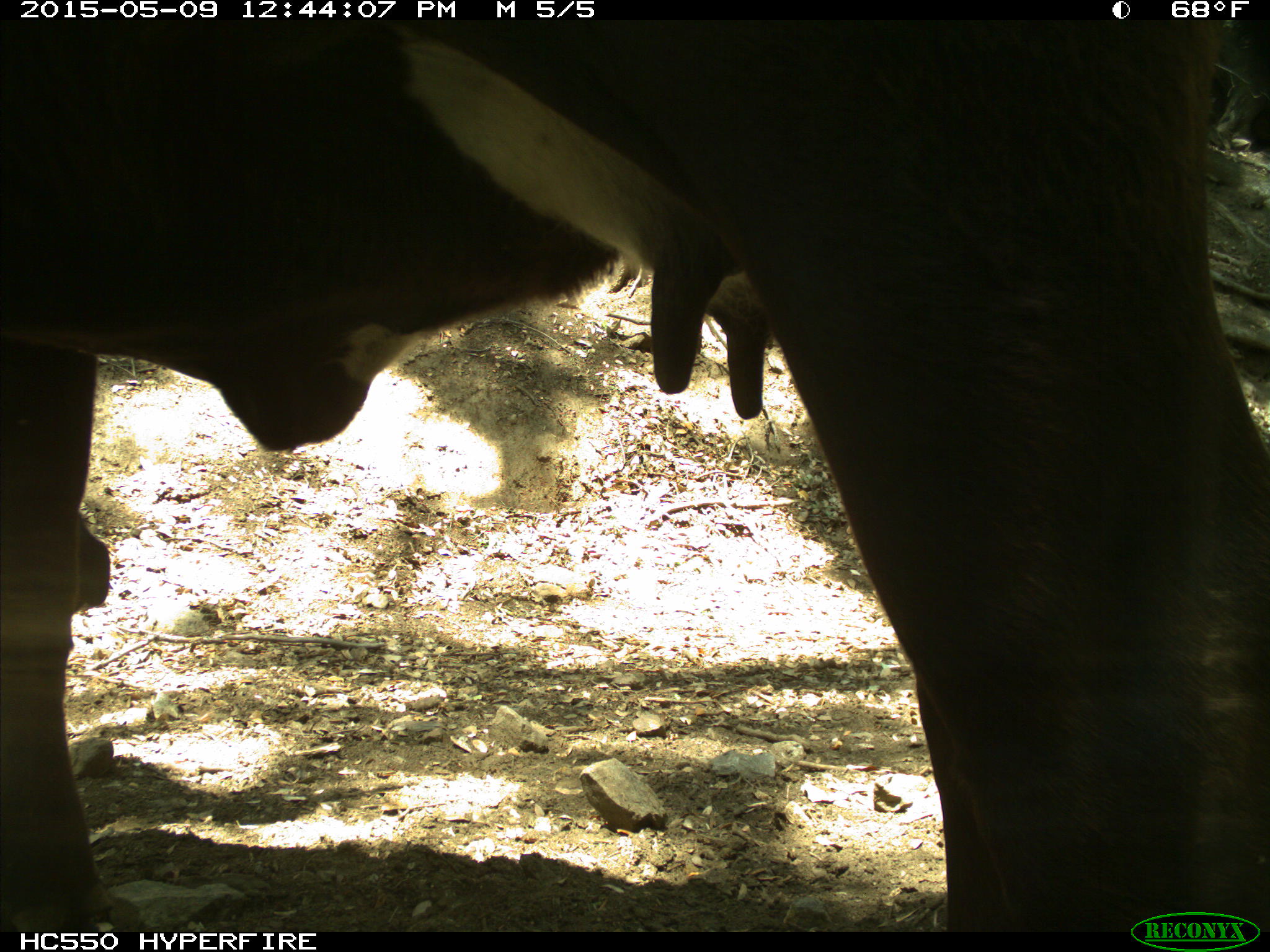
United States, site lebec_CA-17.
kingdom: Animalia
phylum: Chordata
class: Mammalia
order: Artiodactyla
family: Bovidae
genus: Bos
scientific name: Bos taurus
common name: domestic cow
Bos taurus (domestic cow).